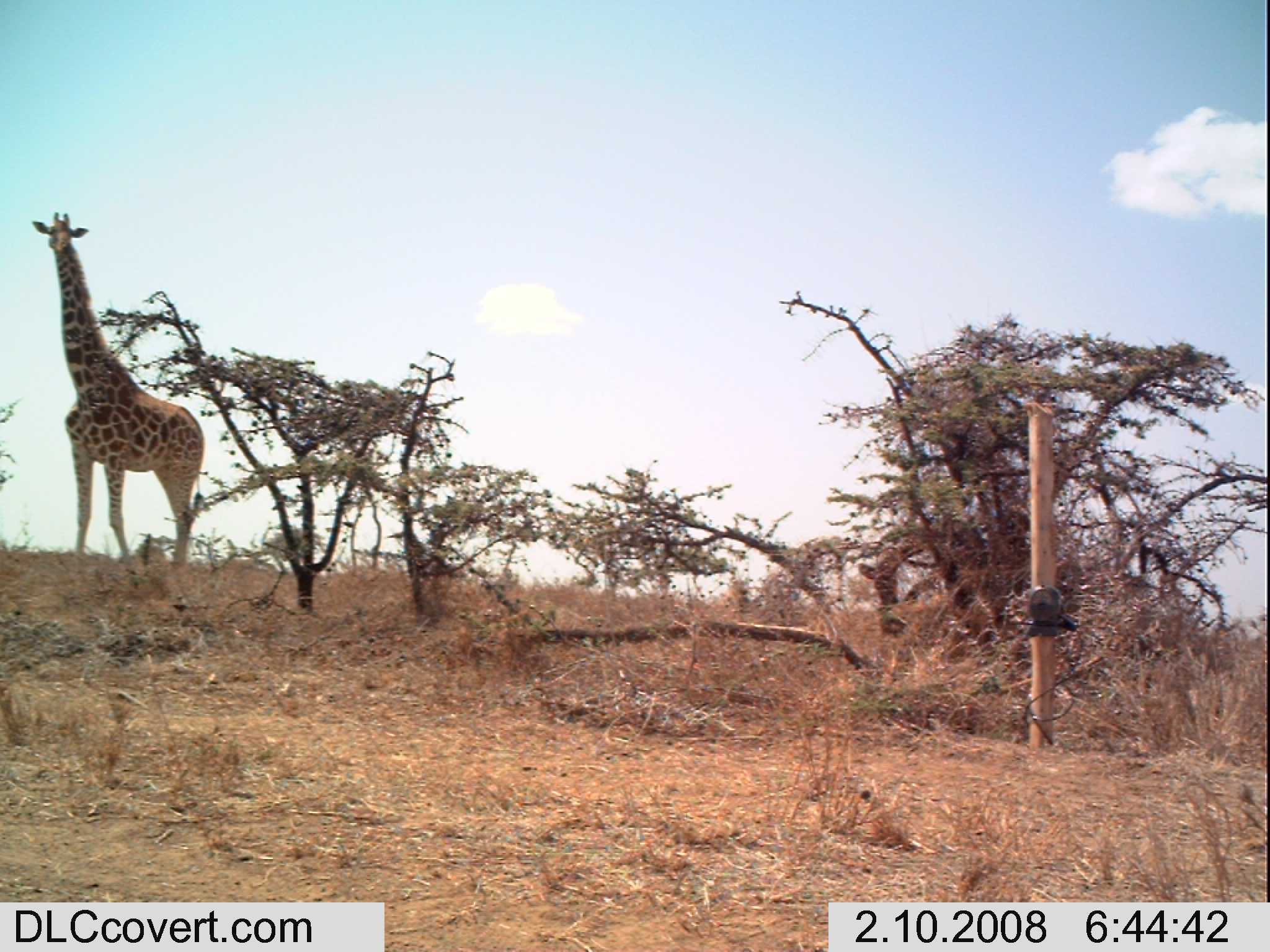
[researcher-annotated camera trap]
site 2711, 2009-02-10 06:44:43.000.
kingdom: Animalia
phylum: Chordata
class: Mammalia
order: Artiodactyla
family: Giraffidae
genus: Giraffa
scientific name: Giraffa camelopardalis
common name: giraffe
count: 1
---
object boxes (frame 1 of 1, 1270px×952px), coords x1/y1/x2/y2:
giraffa camelopardalis: 29/210/205/568